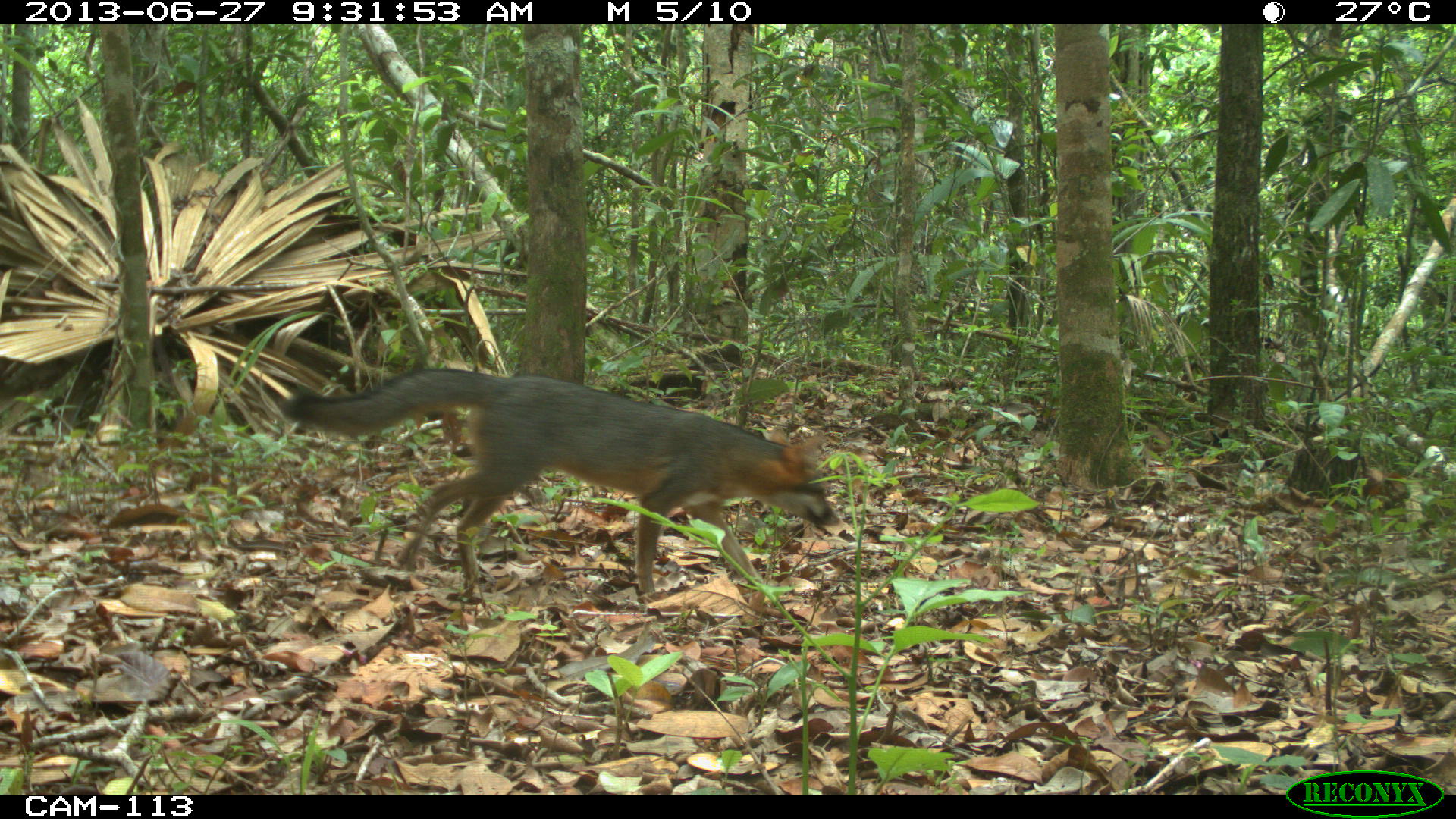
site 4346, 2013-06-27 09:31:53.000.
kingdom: Animalia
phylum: Chordata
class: Mammalia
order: Carnivora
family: Canidae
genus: Urocyon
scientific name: Urocyon cinereoargenteus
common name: gray fox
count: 1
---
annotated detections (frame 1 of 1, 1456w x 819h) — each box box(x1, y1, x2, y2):
urocyon cinereoargenteus: box(279, 365, 841, 596)